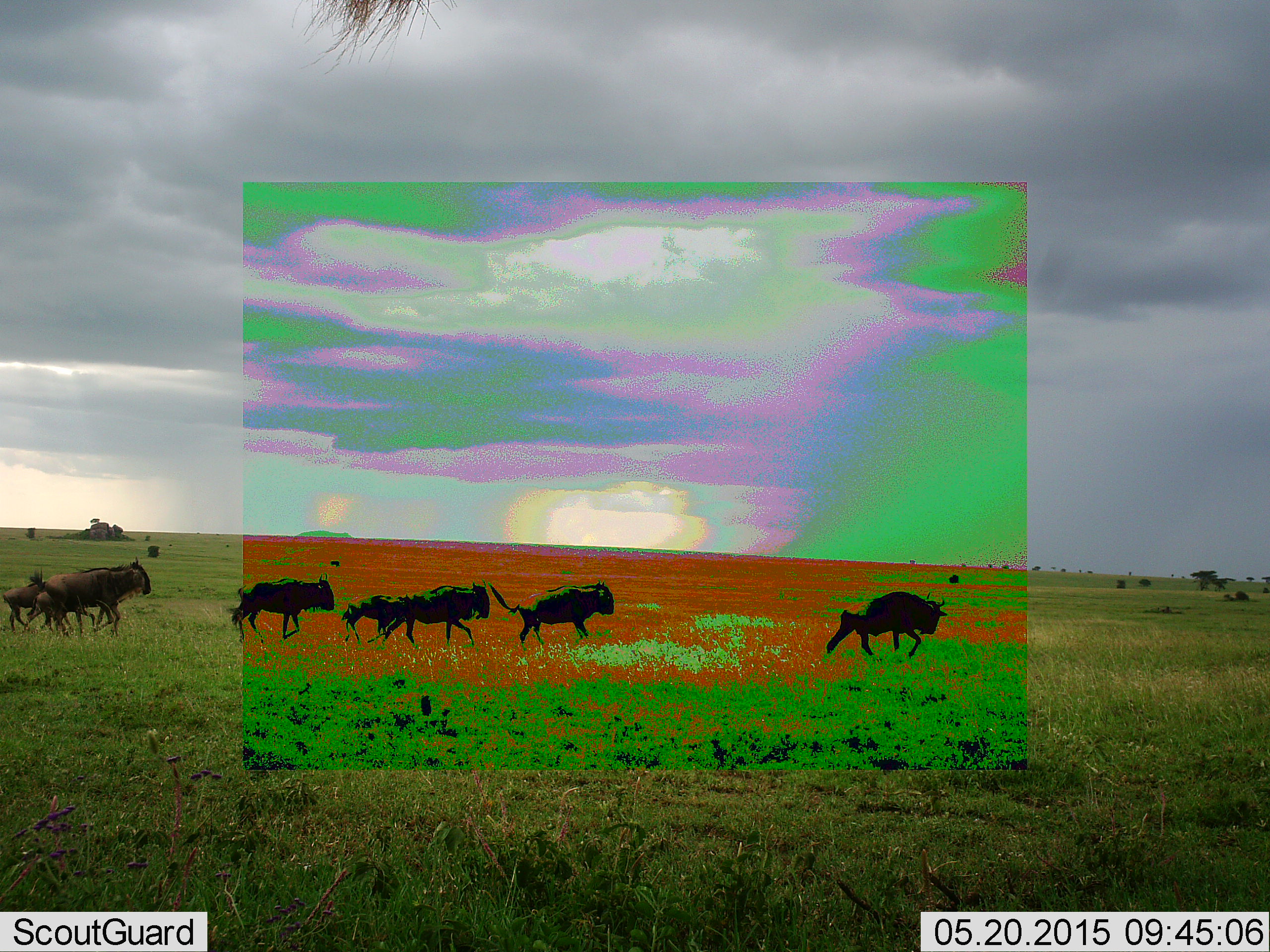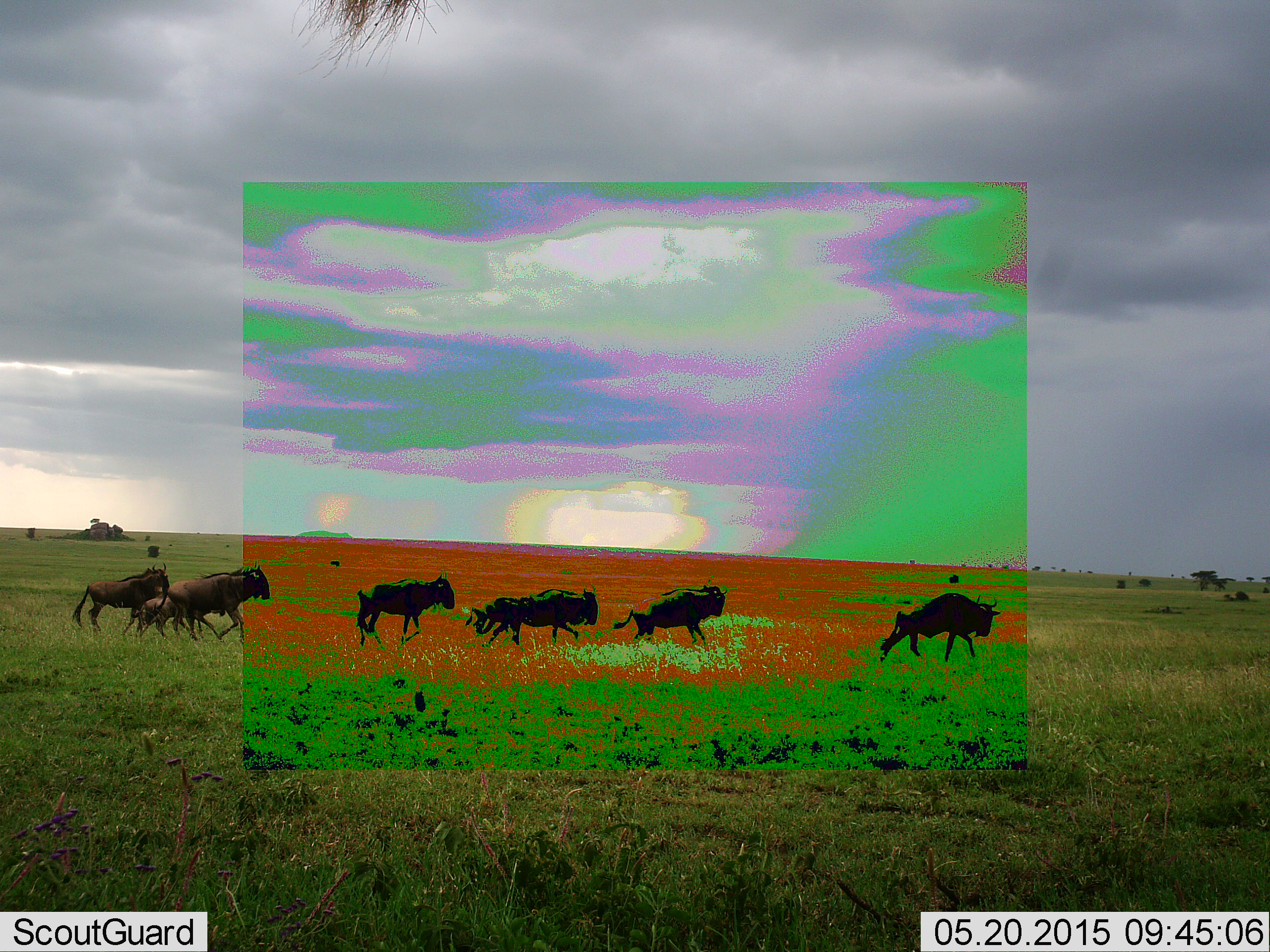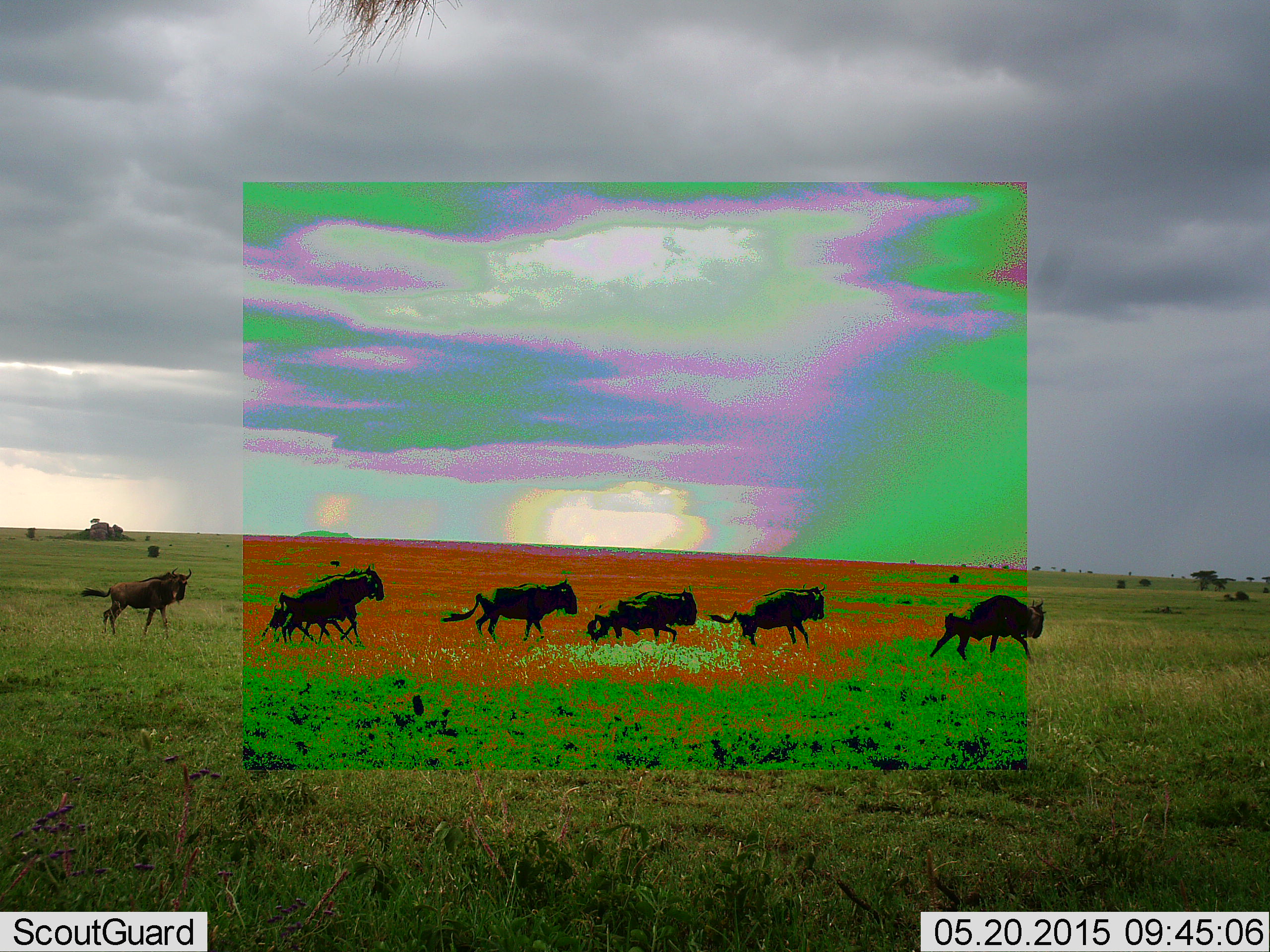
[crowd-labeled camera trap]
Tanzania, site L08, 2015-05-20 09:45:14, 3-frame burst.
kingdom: Animalia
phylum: Chordata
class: Mammalia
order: Artiodactyla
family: Bovidae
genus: Connochaetes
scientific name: Connochaetes taurinus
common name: blue wildebeest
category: wildebeest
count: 8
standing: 0%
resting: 0%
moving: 100%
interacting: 0%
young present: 60%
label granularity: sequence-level